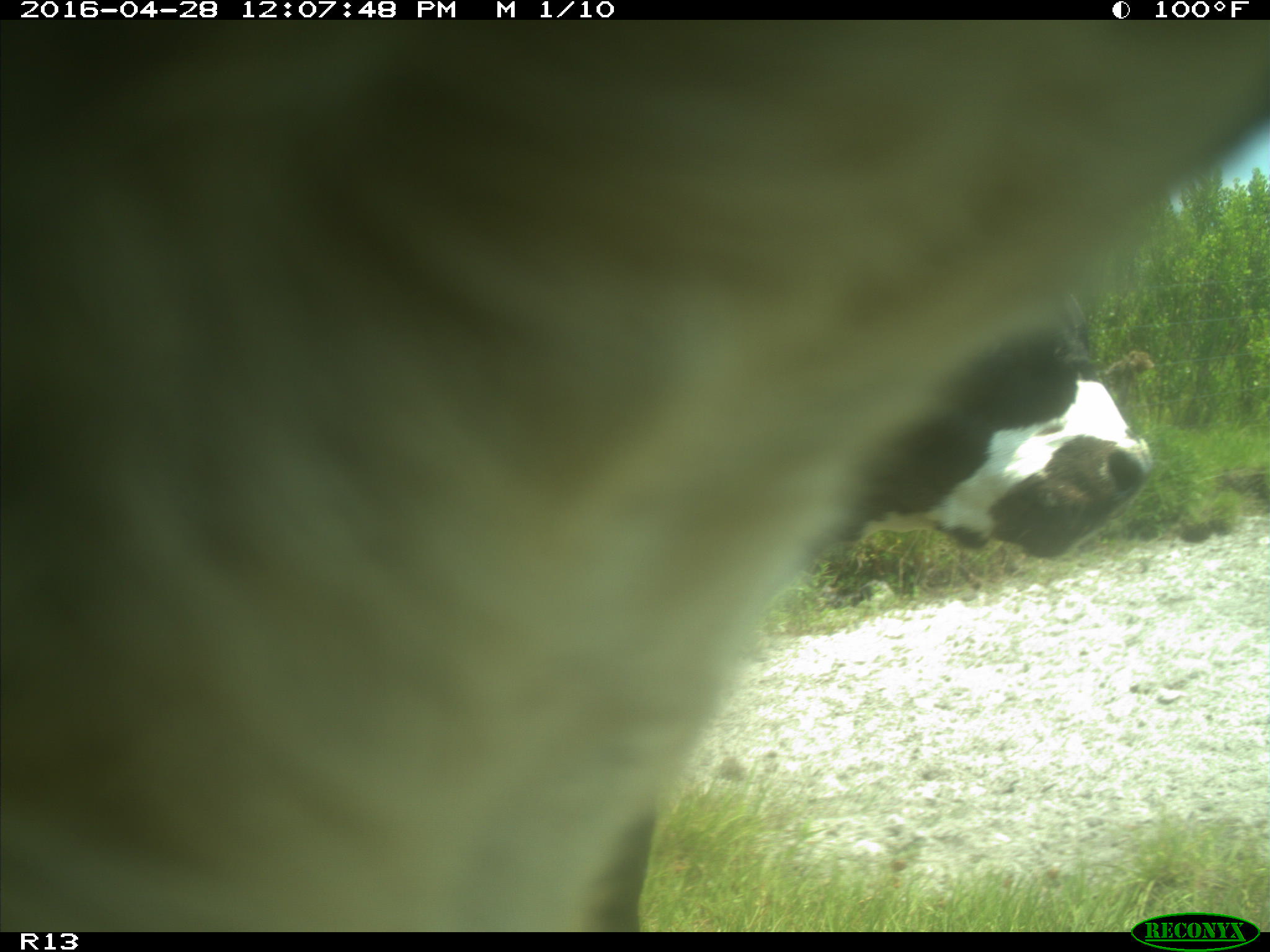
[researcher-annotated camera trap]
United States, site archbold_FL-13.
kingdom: Animalia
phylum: Chordata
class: Mammalia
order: Artiodactyla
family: Bovidae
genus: Bos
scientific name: Bos taurus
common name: domestic cow